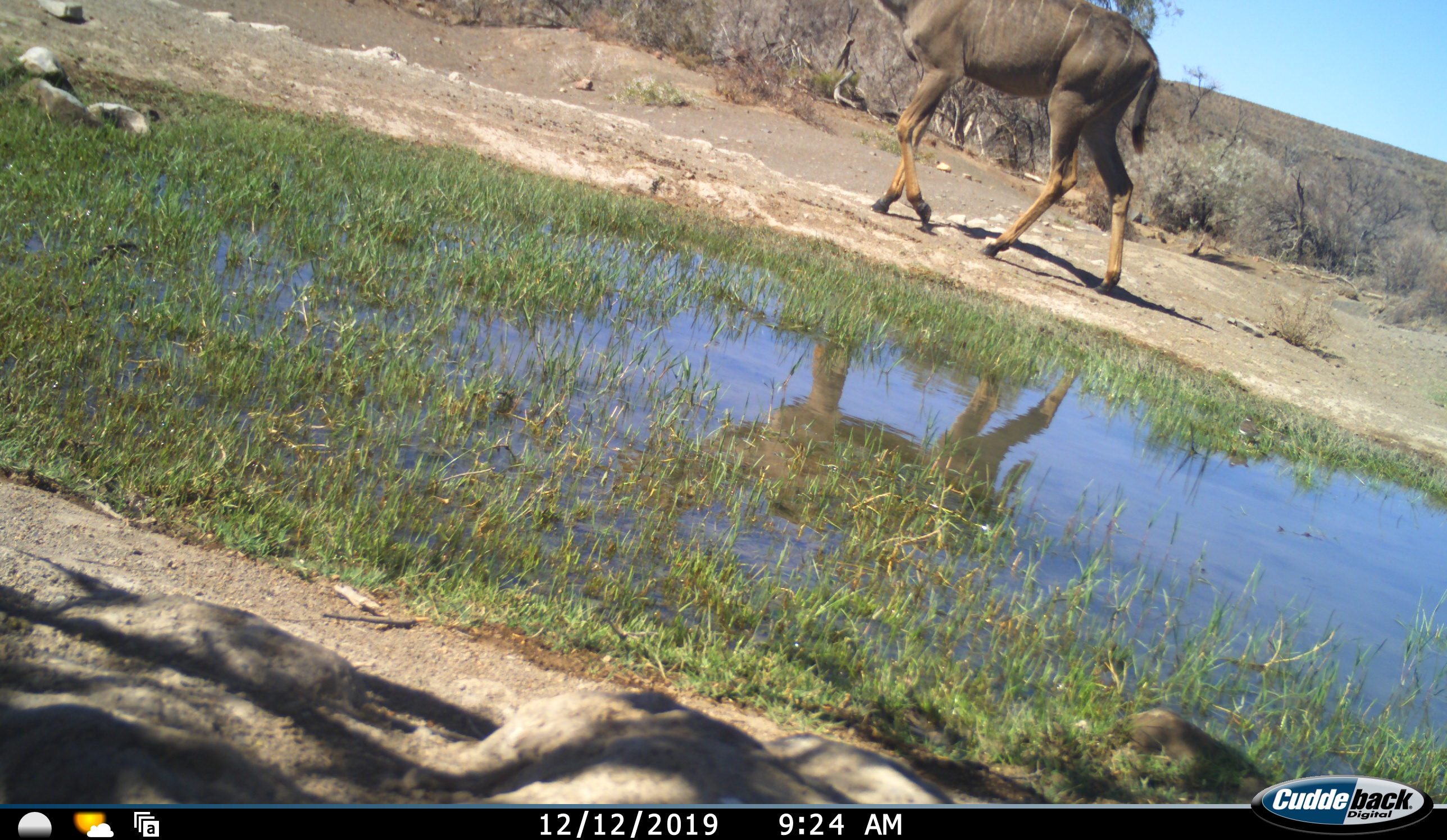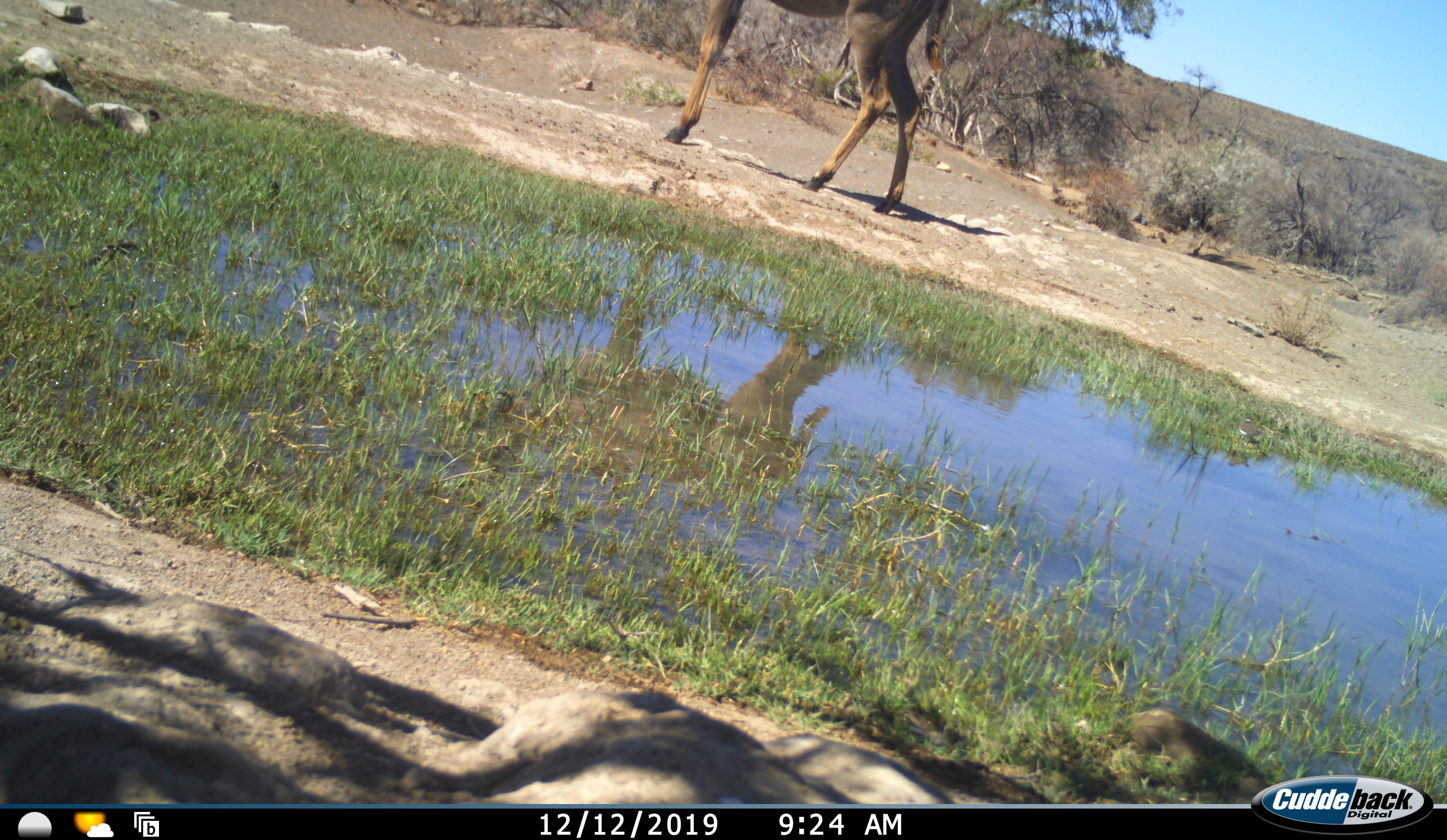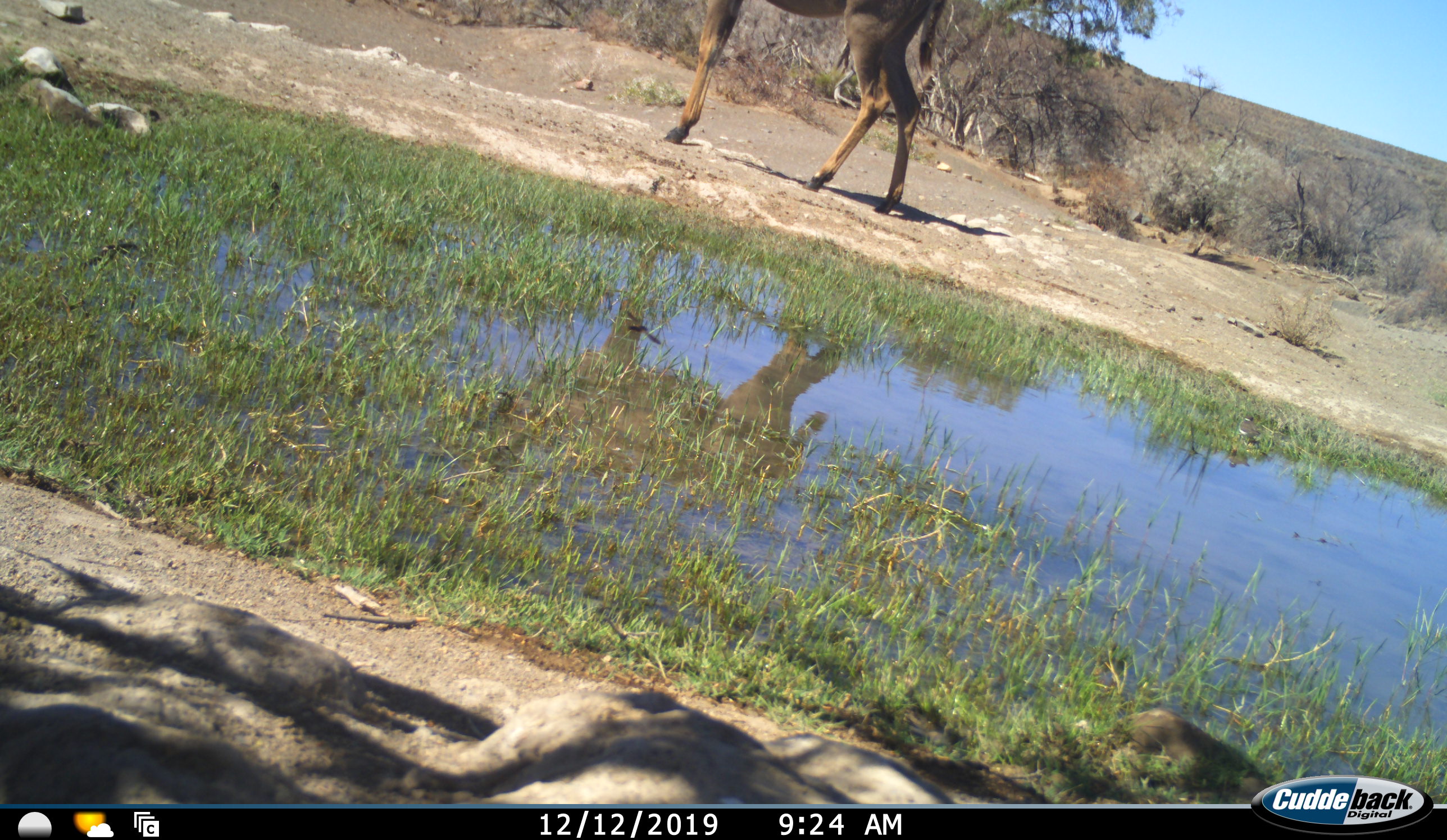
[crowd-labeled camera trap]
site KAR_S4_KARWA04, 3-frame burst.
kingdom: Animalia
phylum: Chordata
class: Mammalia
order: Artiodactyla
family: Bovidae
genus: Tragelaphus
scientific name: Tragelaphus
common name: kudu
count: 1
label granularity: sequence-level